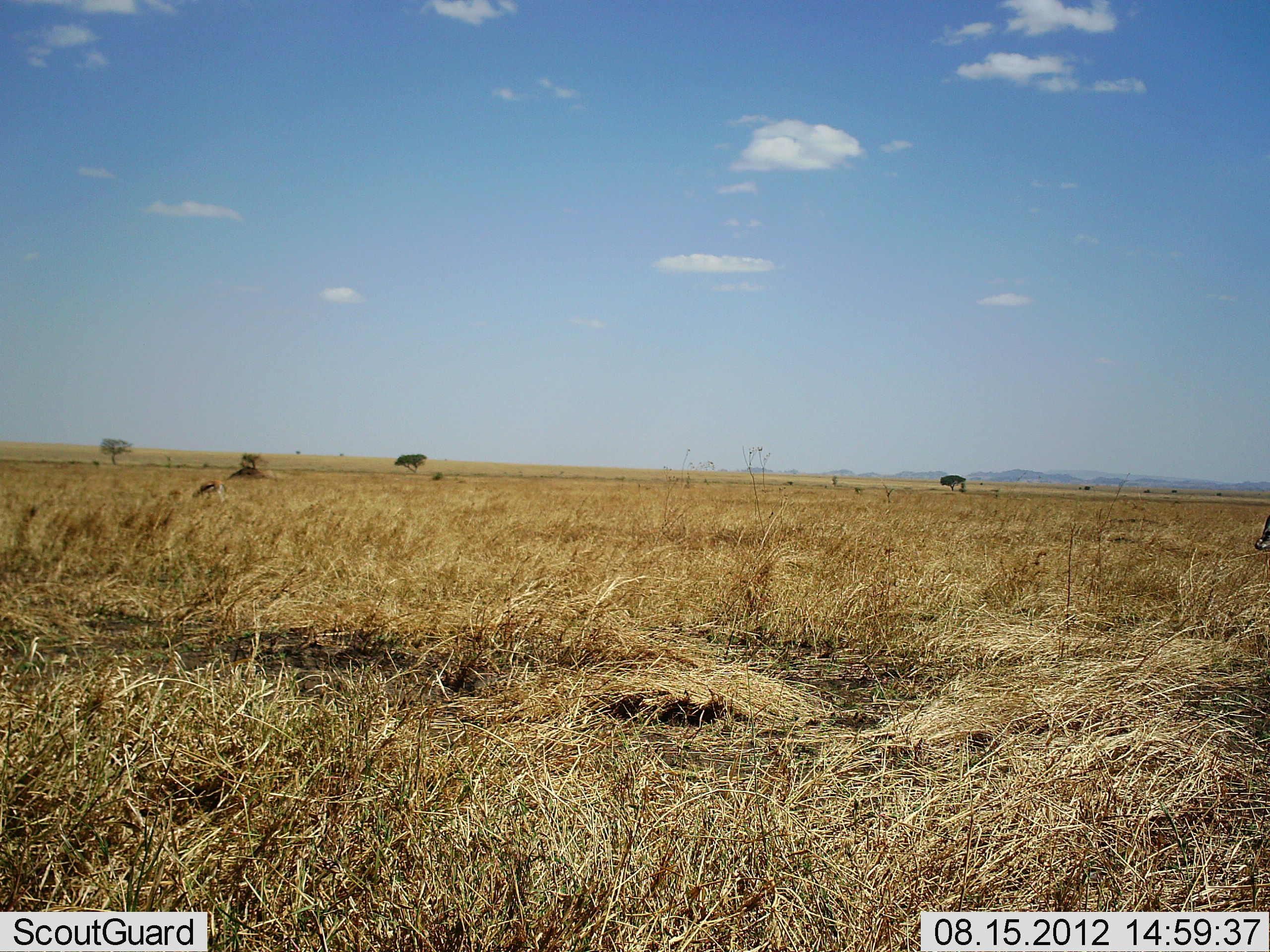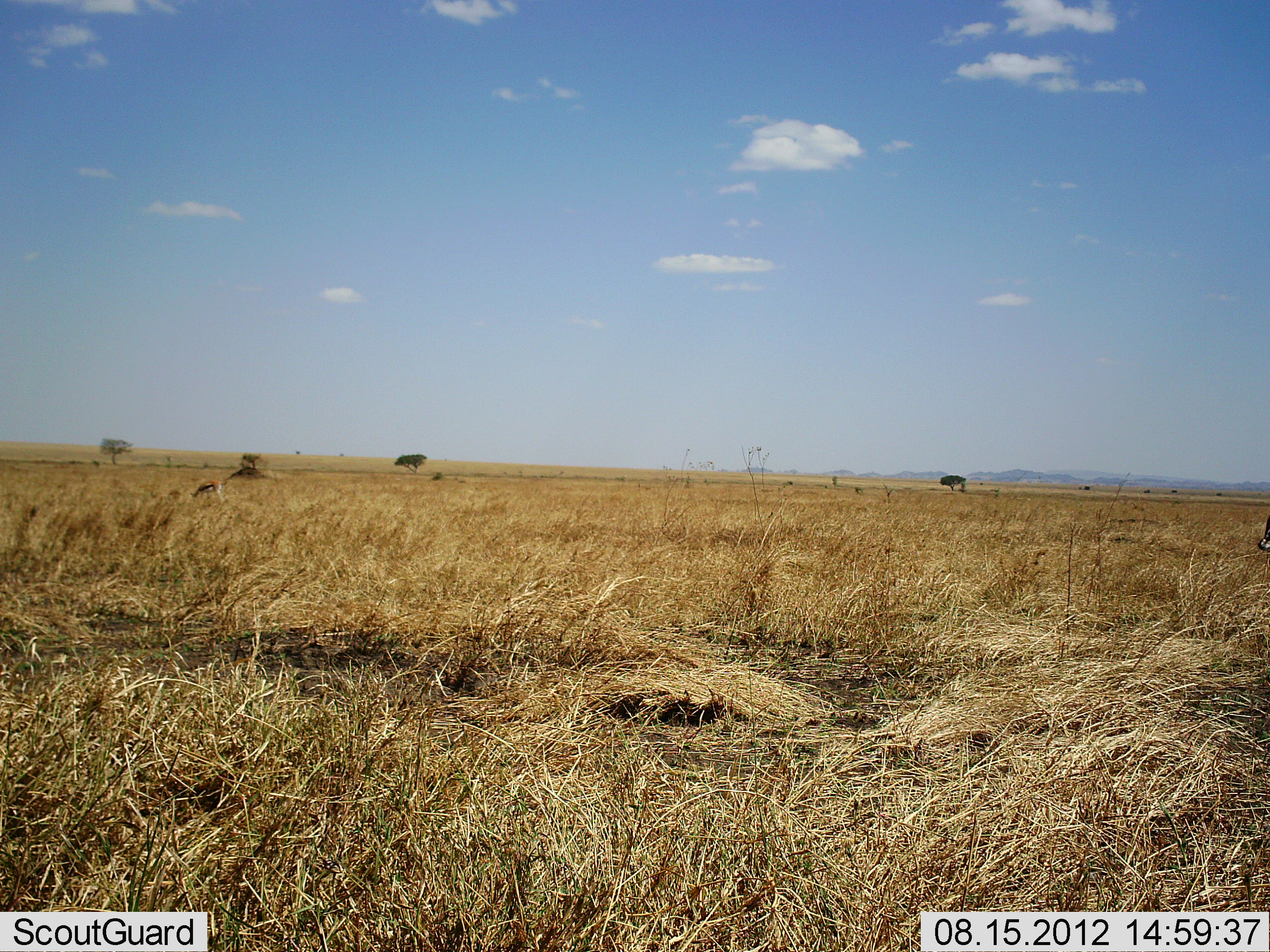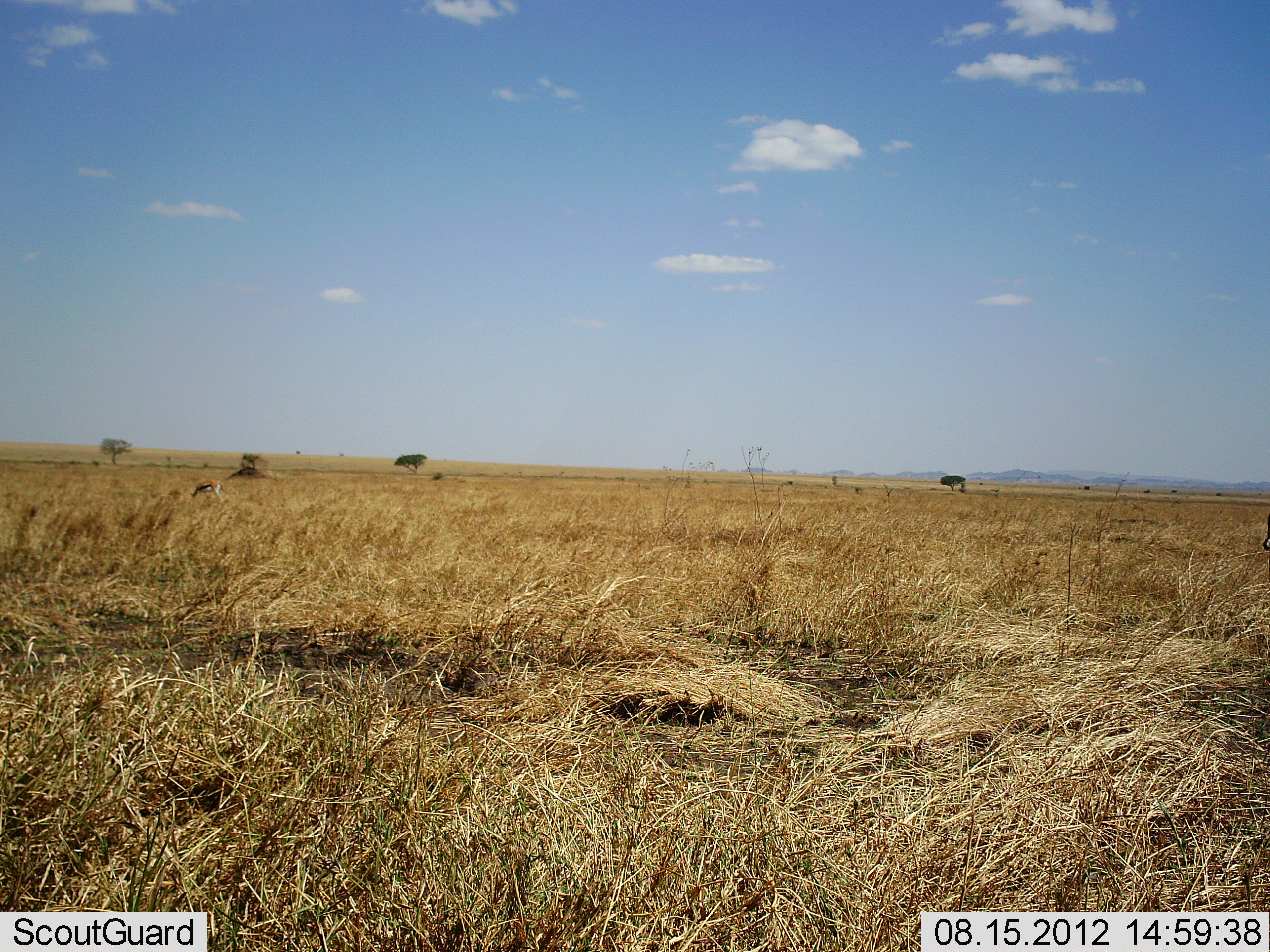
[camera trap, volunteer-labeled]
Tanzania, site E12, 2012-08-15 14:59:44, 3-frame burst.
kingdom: Animalia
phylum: Chordata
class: Mammalia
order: Artiodactyla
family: Bovidae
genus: Eudorcas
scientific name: Eudorcas thomsonii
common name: thomson's gazelle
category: gazellethomsons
Gazellethomsons (thomson's gazelle) (Eudorcas thomsonii), count 1. Behavior (volunteer vote fractions): standing 40%, resting 10%, moving 10%, interacting 0%. Young present (vote fraction): 0%. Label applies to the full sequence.